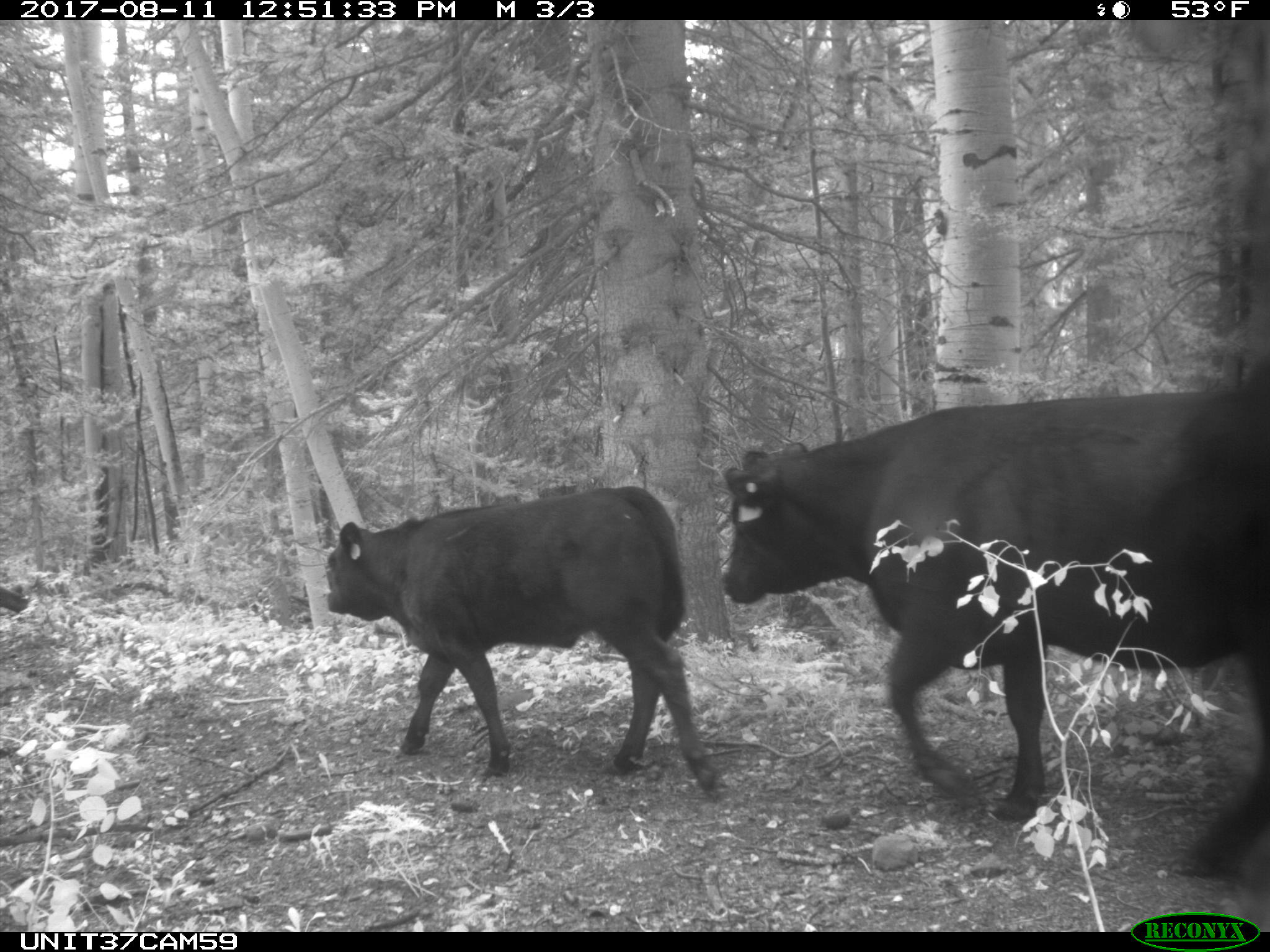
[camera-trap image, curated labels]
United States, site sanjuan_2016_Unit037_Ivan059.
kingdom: Animalia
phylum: Chordata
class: Mammalia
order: Artiodactyla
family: Bovidae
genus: Bos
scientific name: Bos taurus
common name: domestic cow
Bos taurus (domestic cow).